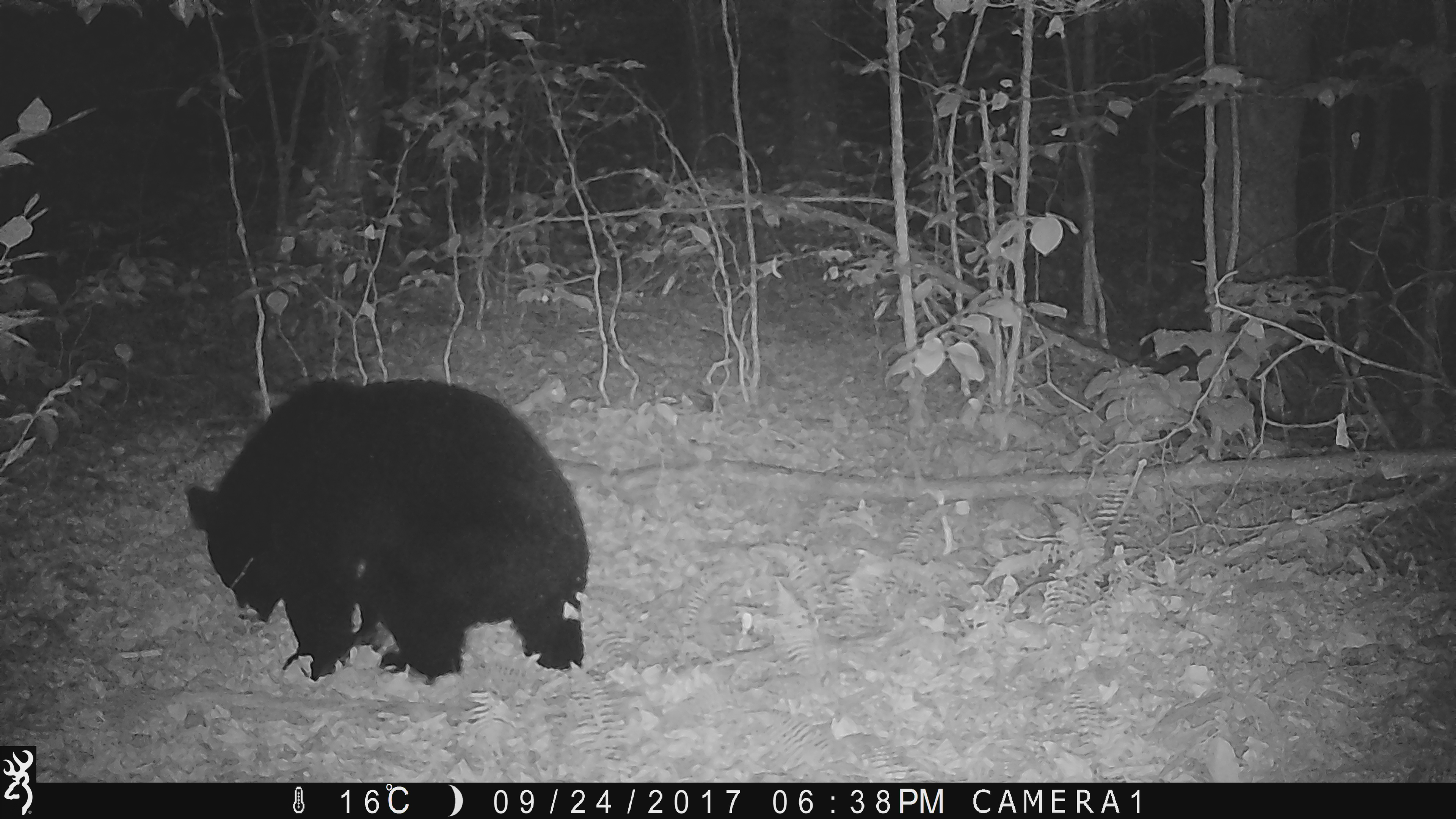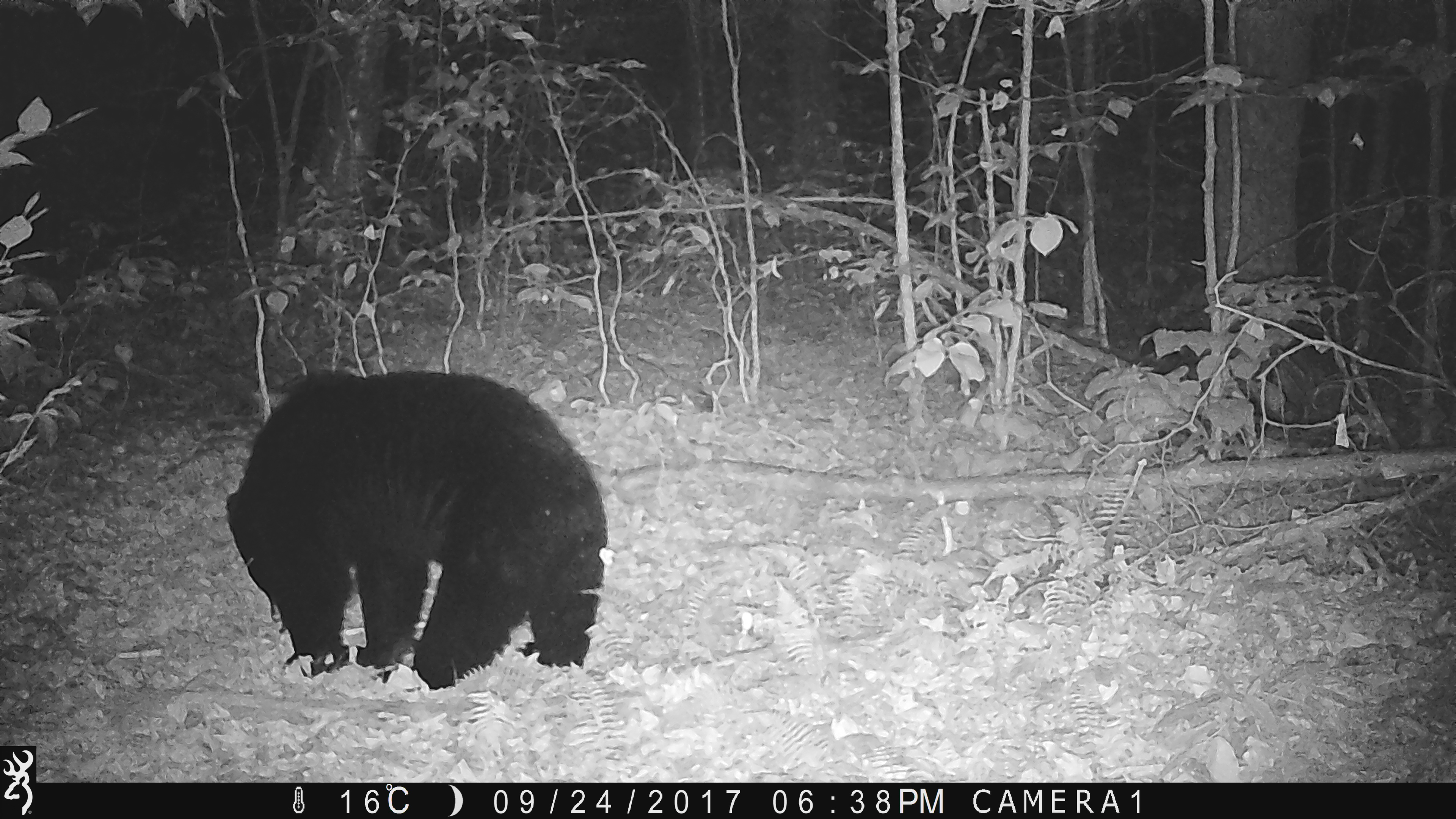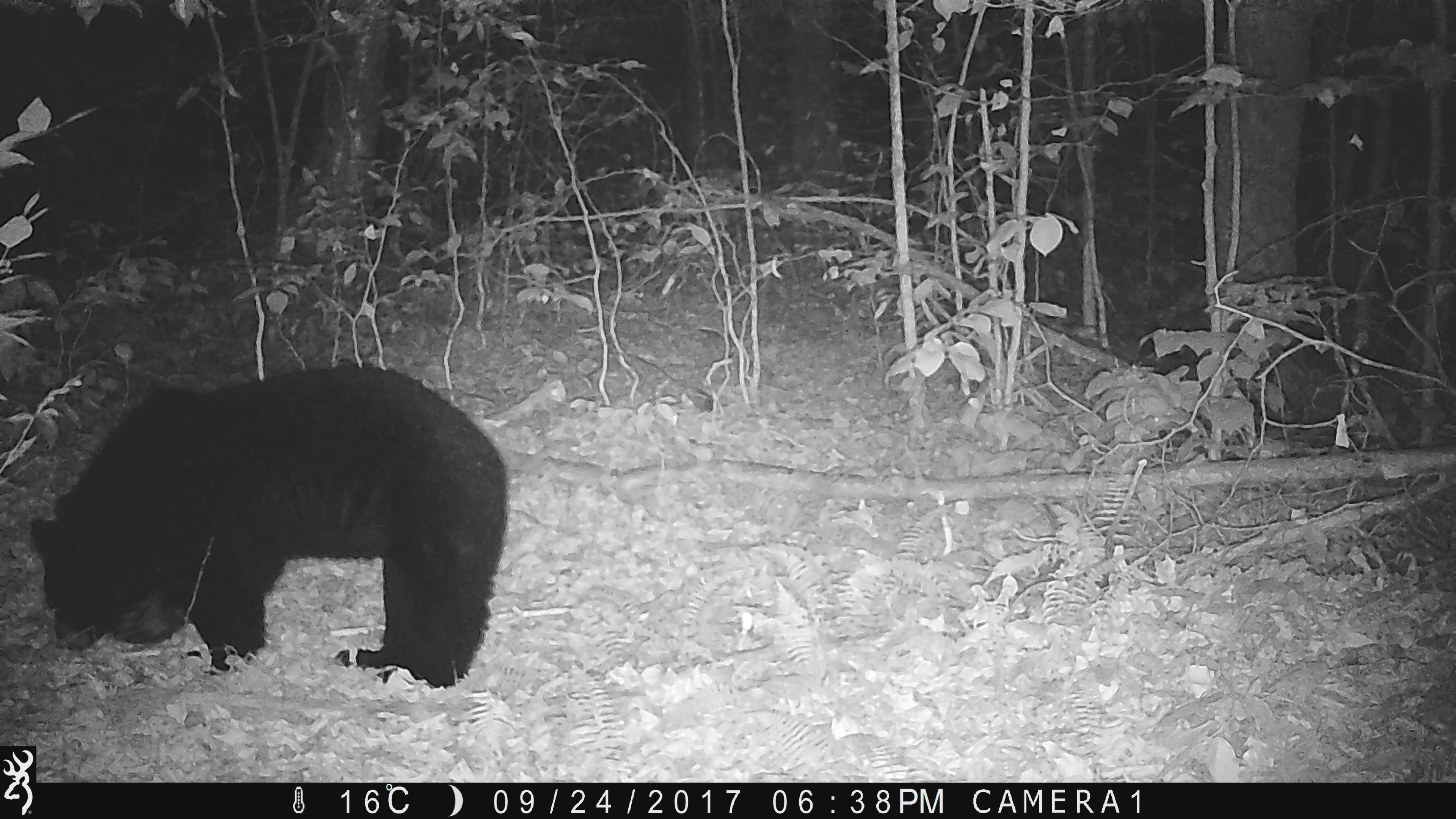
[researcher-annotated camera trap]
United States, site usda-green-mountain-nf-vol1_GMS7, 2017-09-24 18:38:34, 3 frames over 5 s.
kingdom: Animalia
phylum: Chordata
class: Mammalia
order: Carnivora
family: Ursidae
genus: Ursus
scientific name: Ursus americanus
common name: black bear